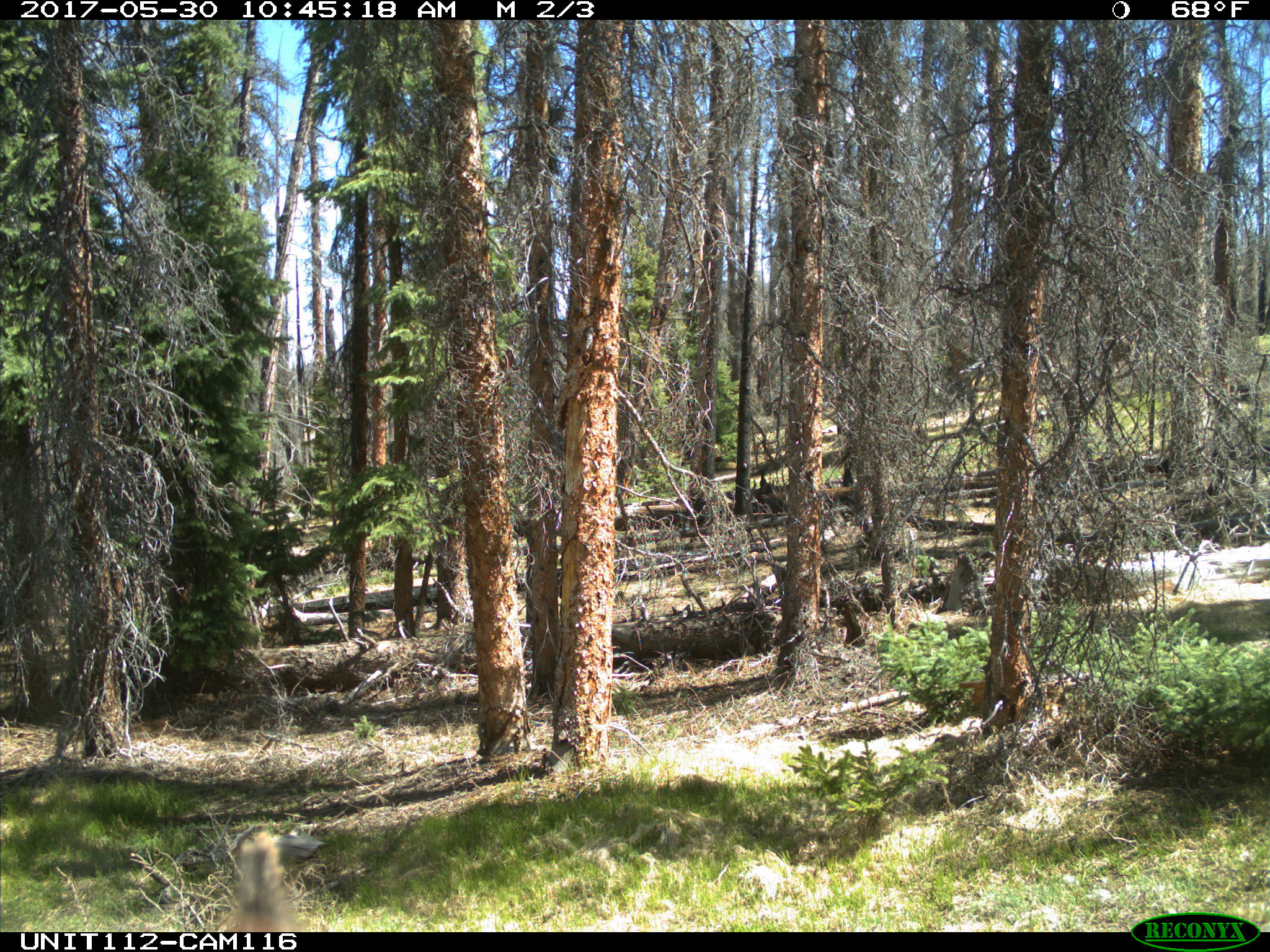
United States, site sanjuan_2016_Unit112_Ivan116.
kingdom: Animalia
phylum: Chordata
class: Mammalia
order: Artiodactyla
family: Cervidae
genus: Cervus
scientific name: Cervus elaphus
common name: red deer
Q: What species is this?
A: Cervus elaphus (red deer).